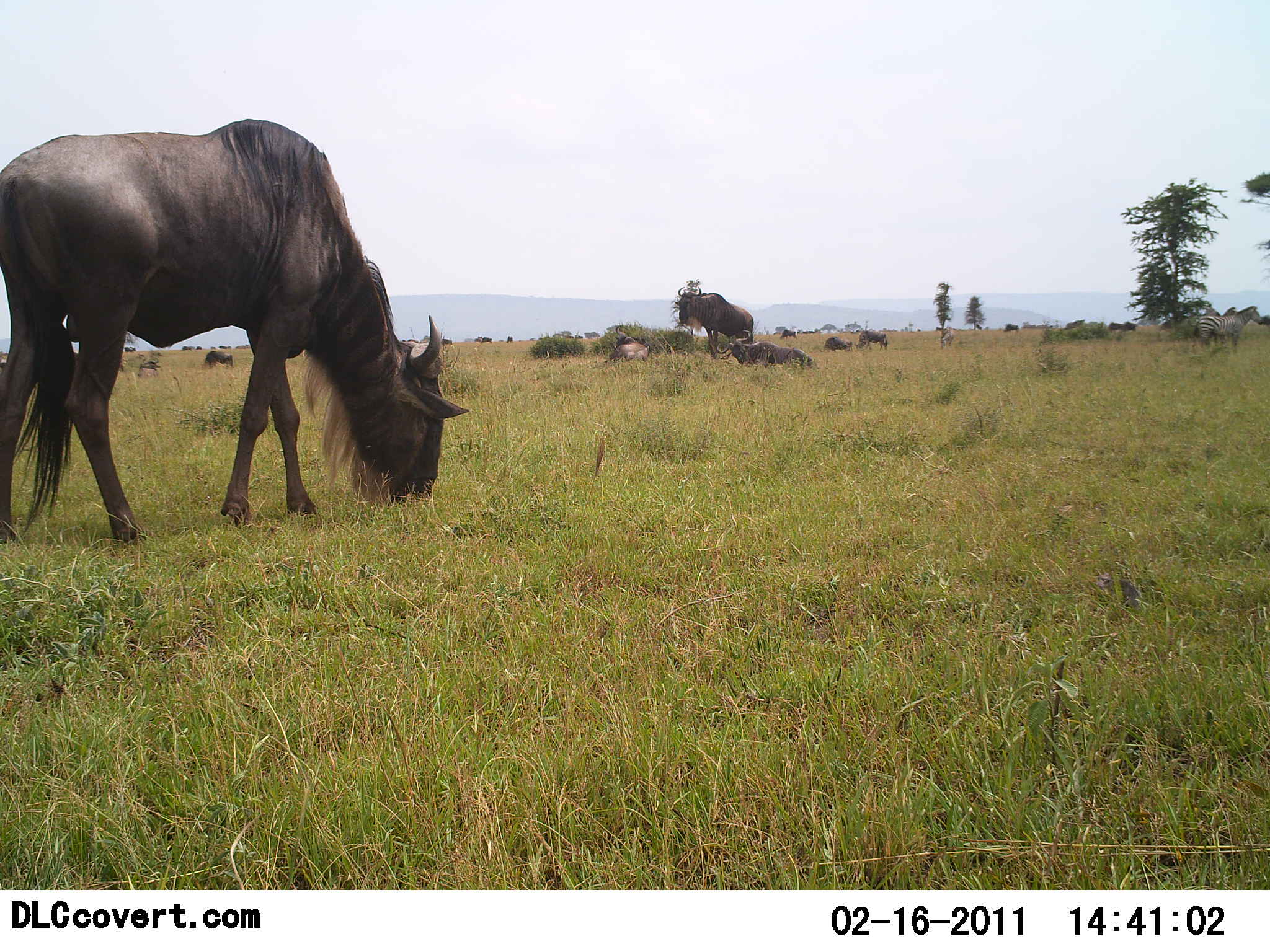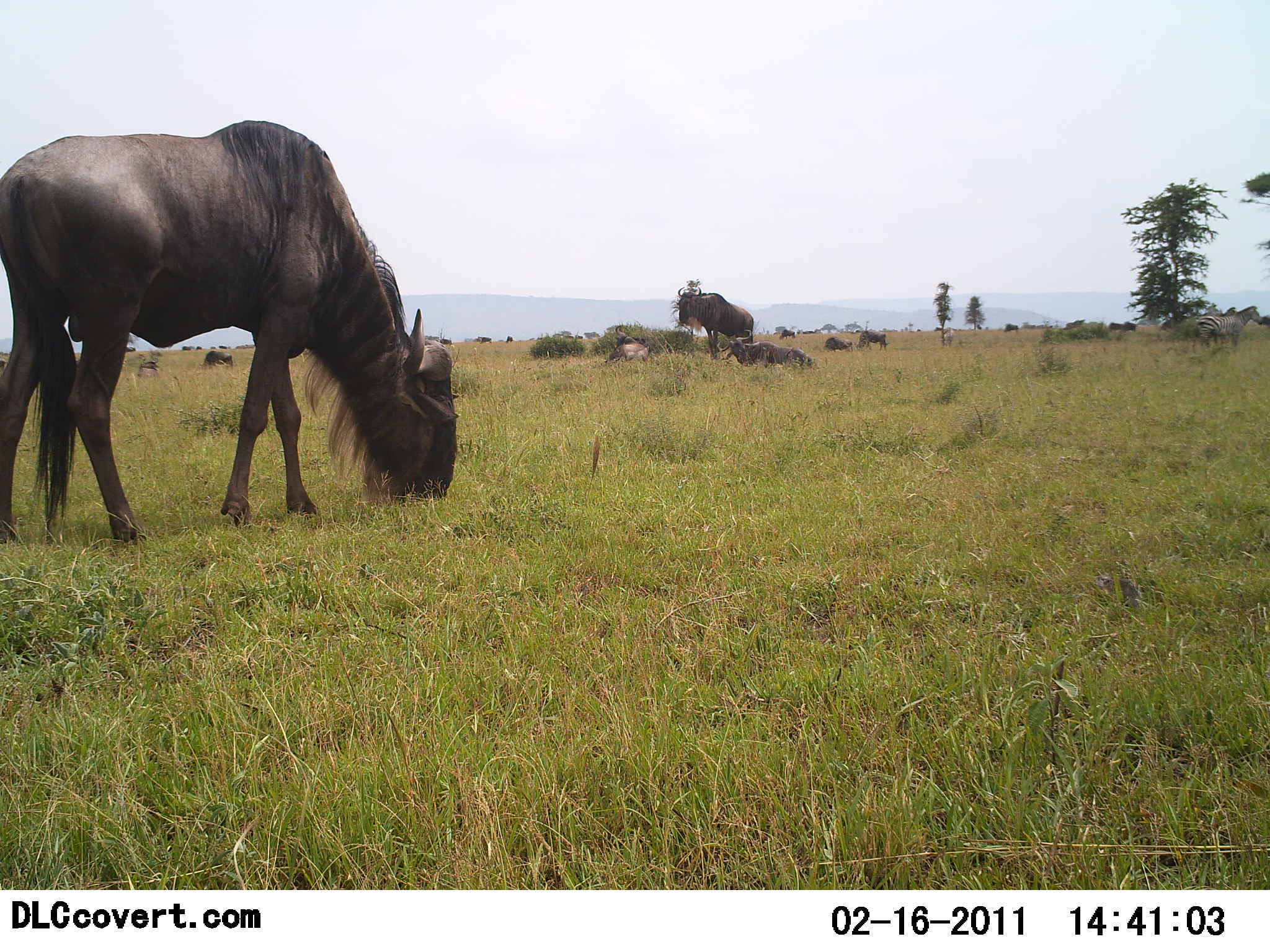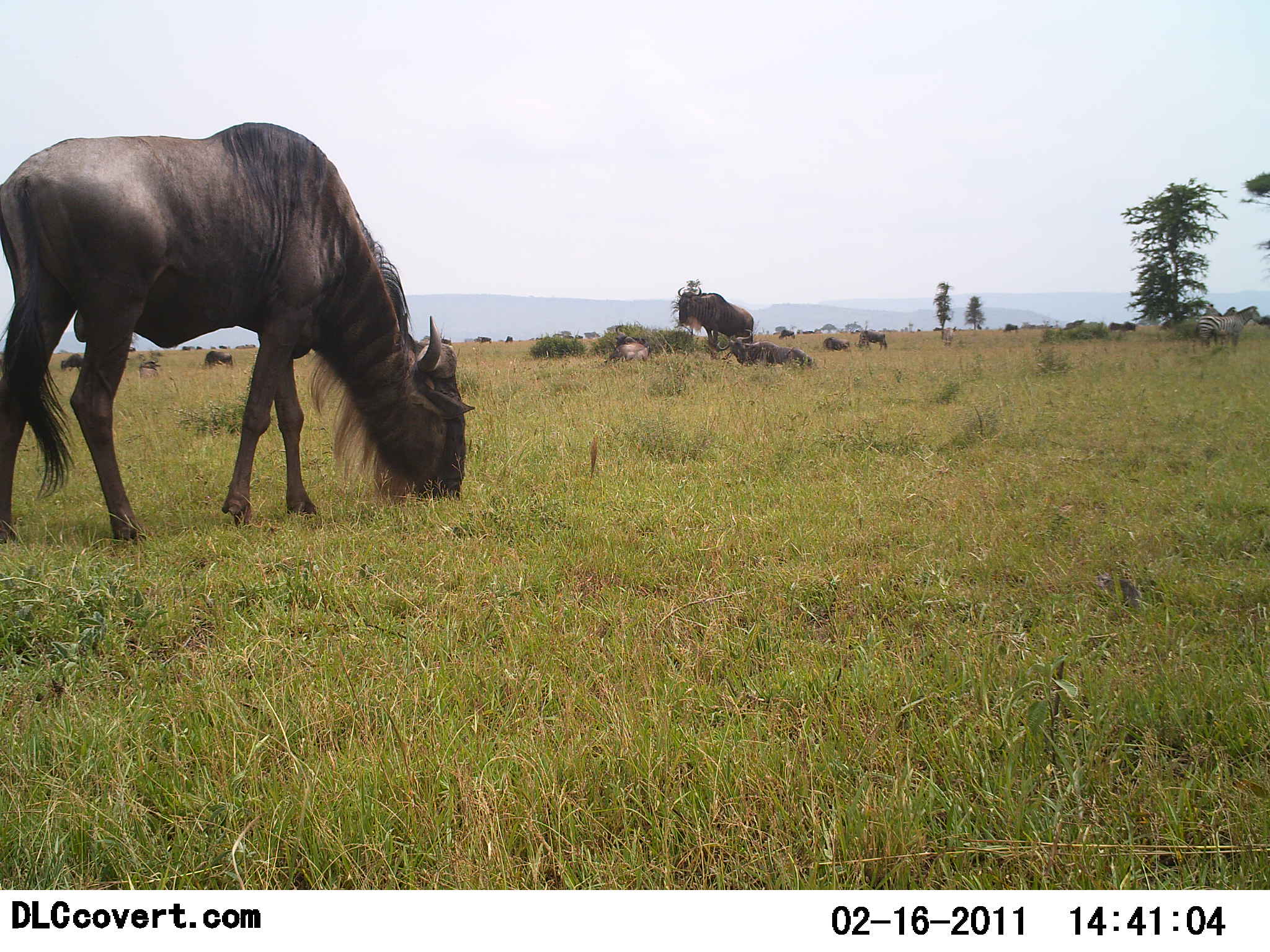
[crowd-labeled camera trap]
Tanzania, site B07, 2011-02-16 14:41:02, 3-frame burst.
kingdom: Animalia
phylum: Chordata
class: Mammalia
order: Artiodactyla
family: Bovidae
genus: Connochaetes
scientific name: Connochaetes taurinus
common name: blue wildebeest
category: wildebeest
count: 11-50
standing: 60%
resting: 47%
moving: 7%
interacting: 0%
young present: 0%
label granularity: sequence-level